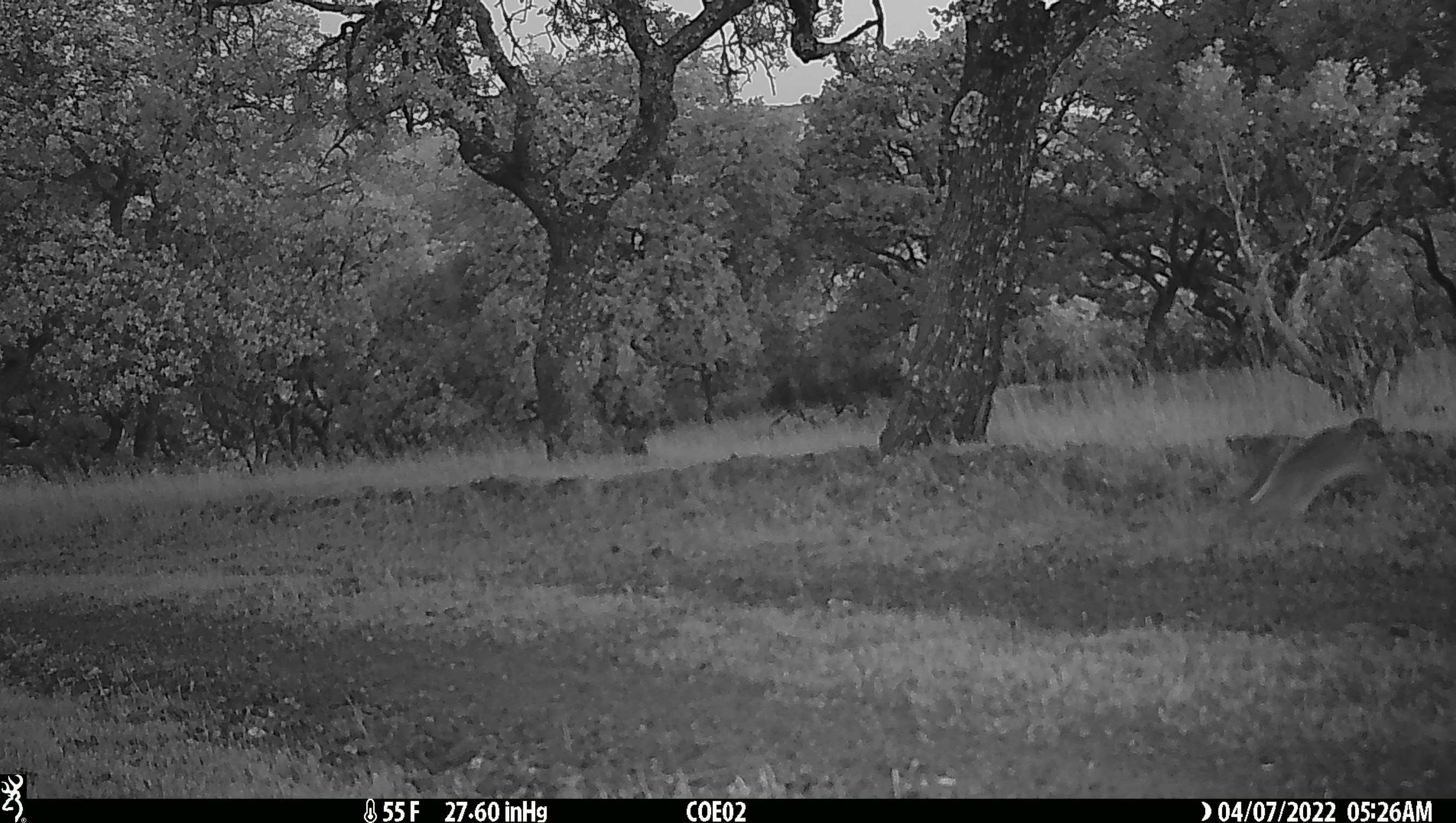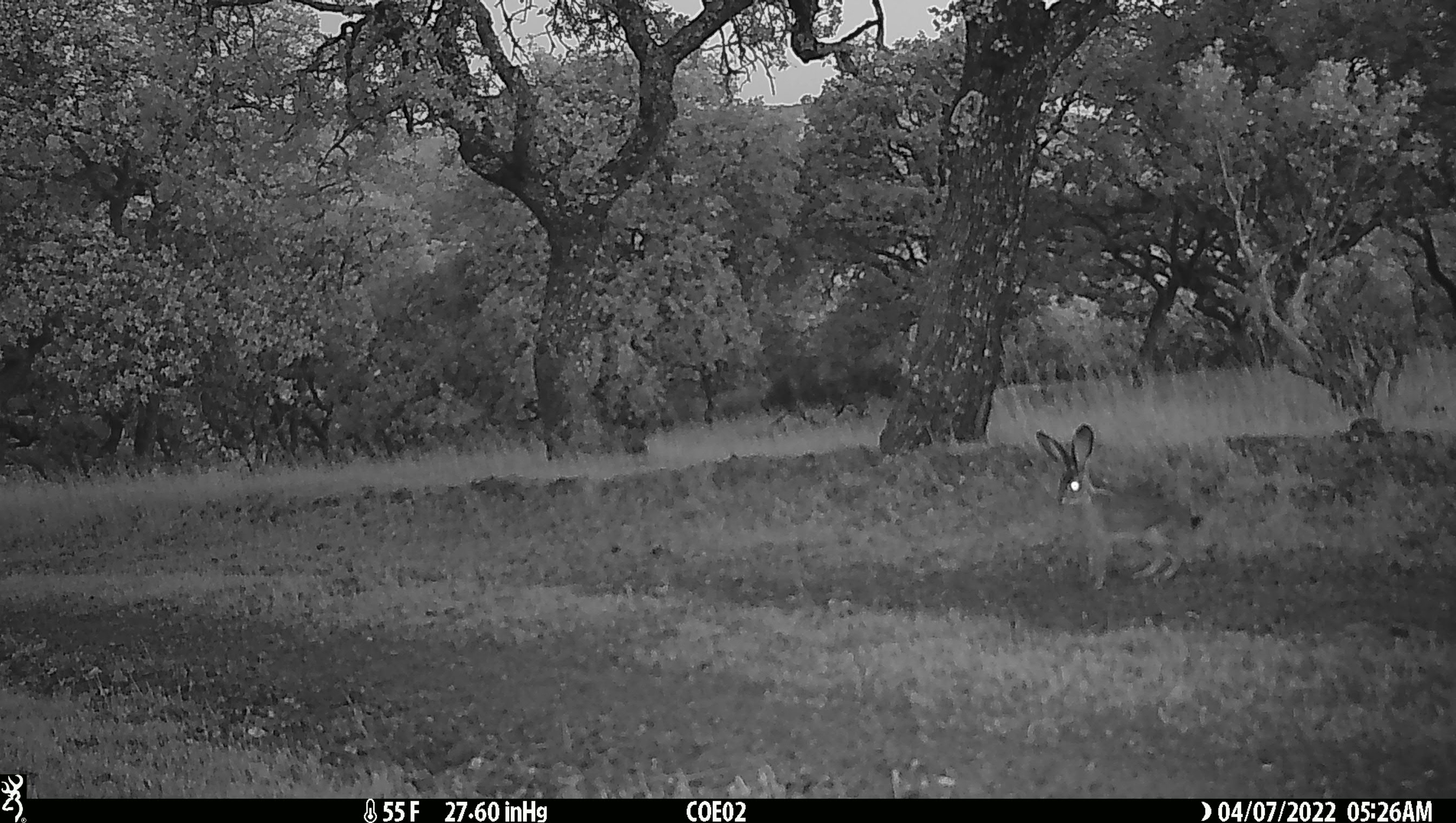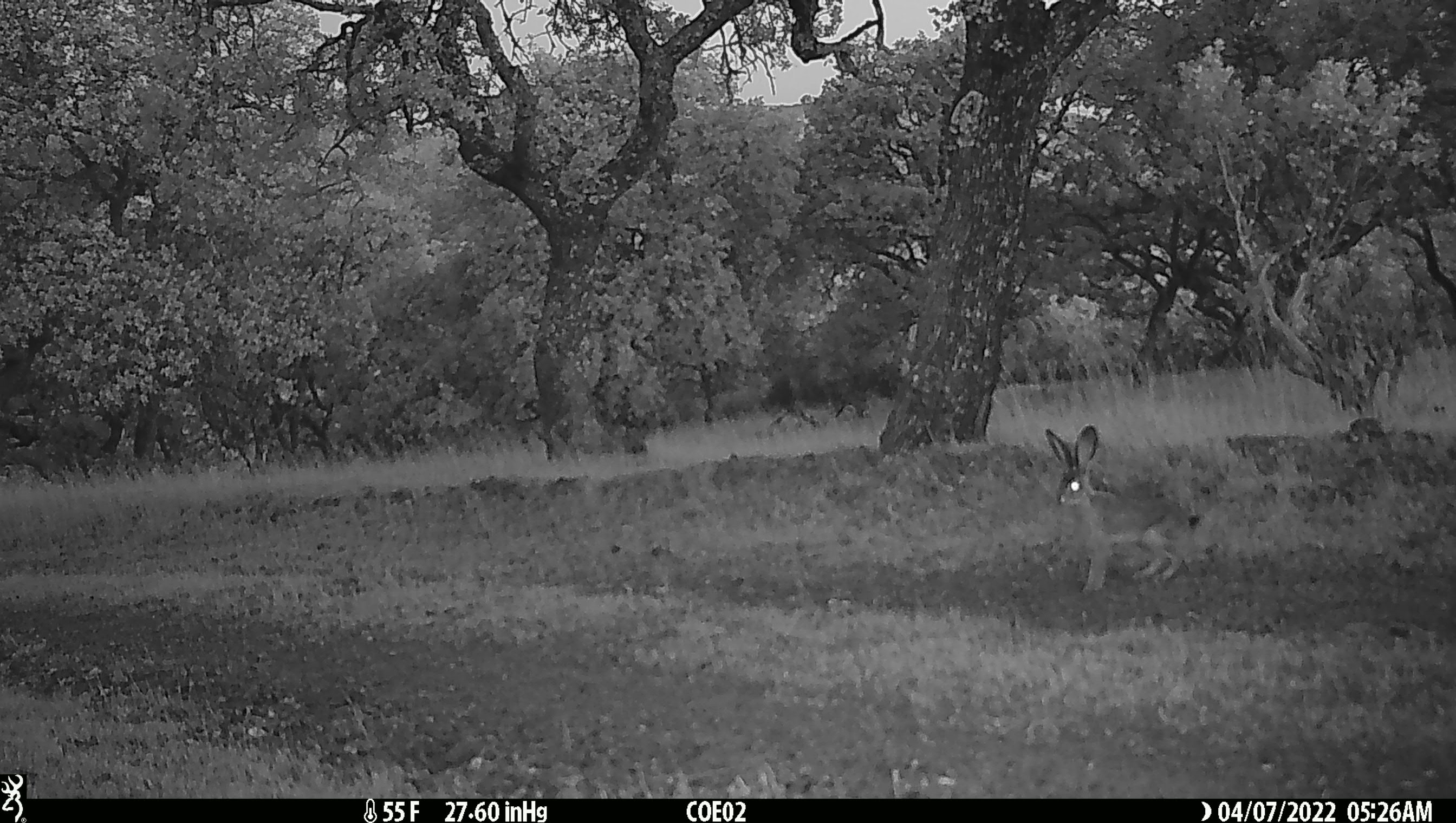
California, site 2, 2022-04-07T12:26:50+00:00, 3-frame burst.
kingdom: Animalia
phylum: Chordata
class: Mammalia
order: Lagomorpha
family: Leporidae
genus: Lepus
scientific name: Lepus californicus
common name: black-tailed jackrabbit